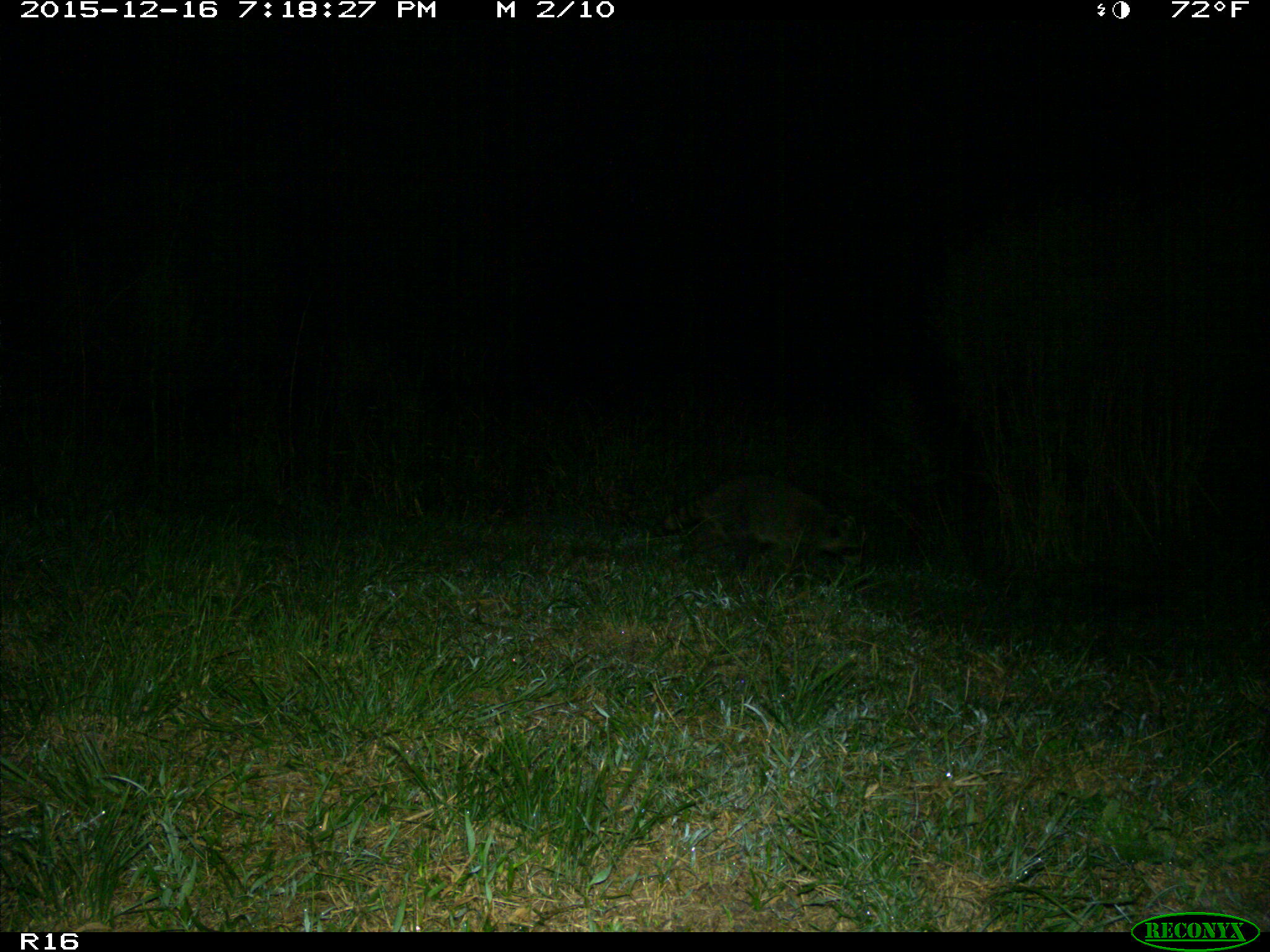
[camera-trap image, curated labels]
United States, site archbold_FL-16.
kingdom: Animalia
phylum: Chordata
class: Mammalia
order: Carnivora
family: Procyonidae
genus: Procyon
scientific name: Procyon lotor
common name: common raccoon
Procyon lotor (common raccoon).